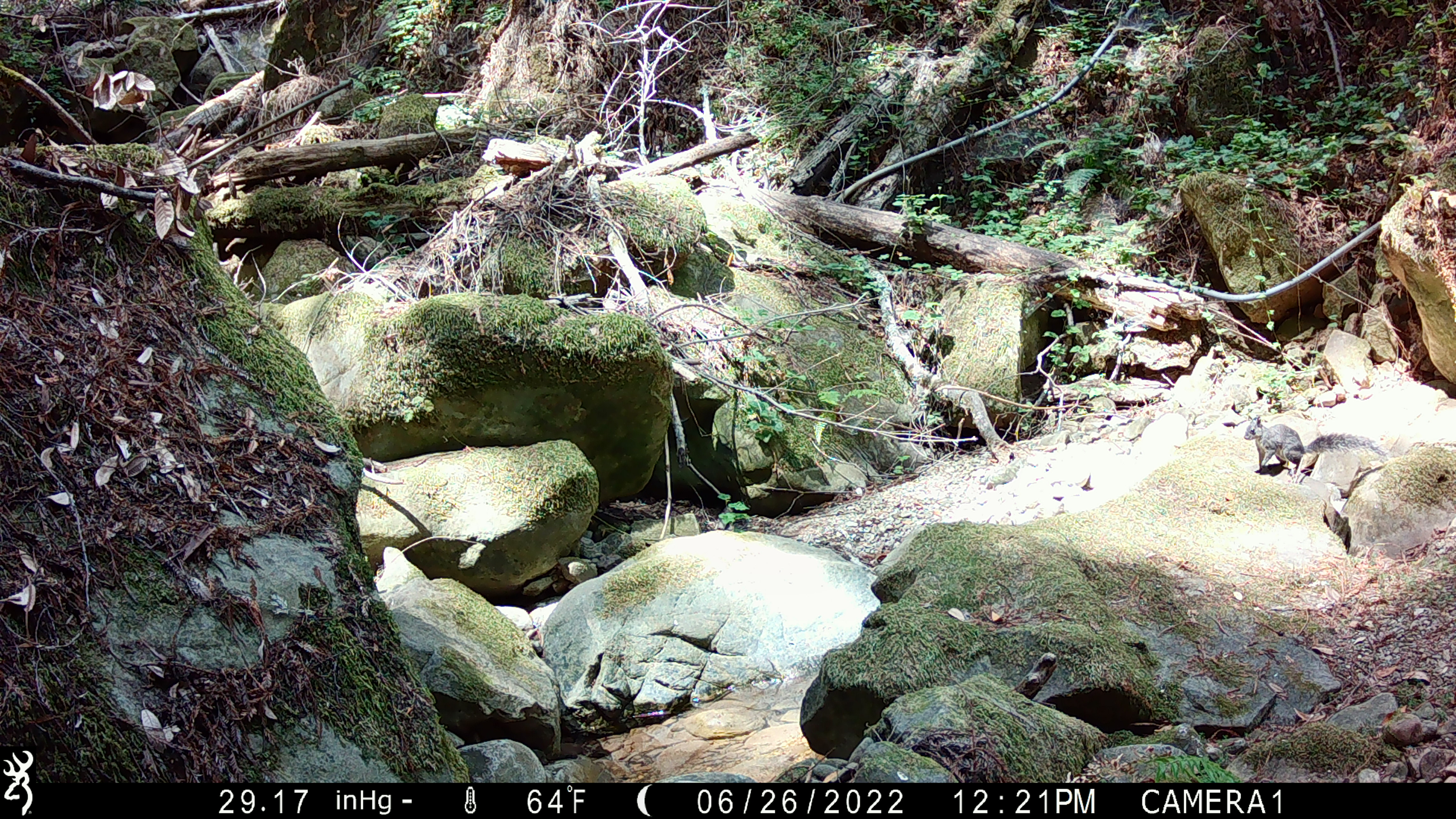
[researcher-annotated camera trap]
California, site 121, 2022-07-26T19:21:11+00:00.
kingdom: Animalia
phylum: Chordata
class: Mammalia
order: Rodentia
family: Sciuridae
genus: Sciurus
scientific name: Sciurus griseus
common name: western gray squirrel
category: western grey squirrel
Western grey squirrel (western gray squirrel) (Sciurus griseus).